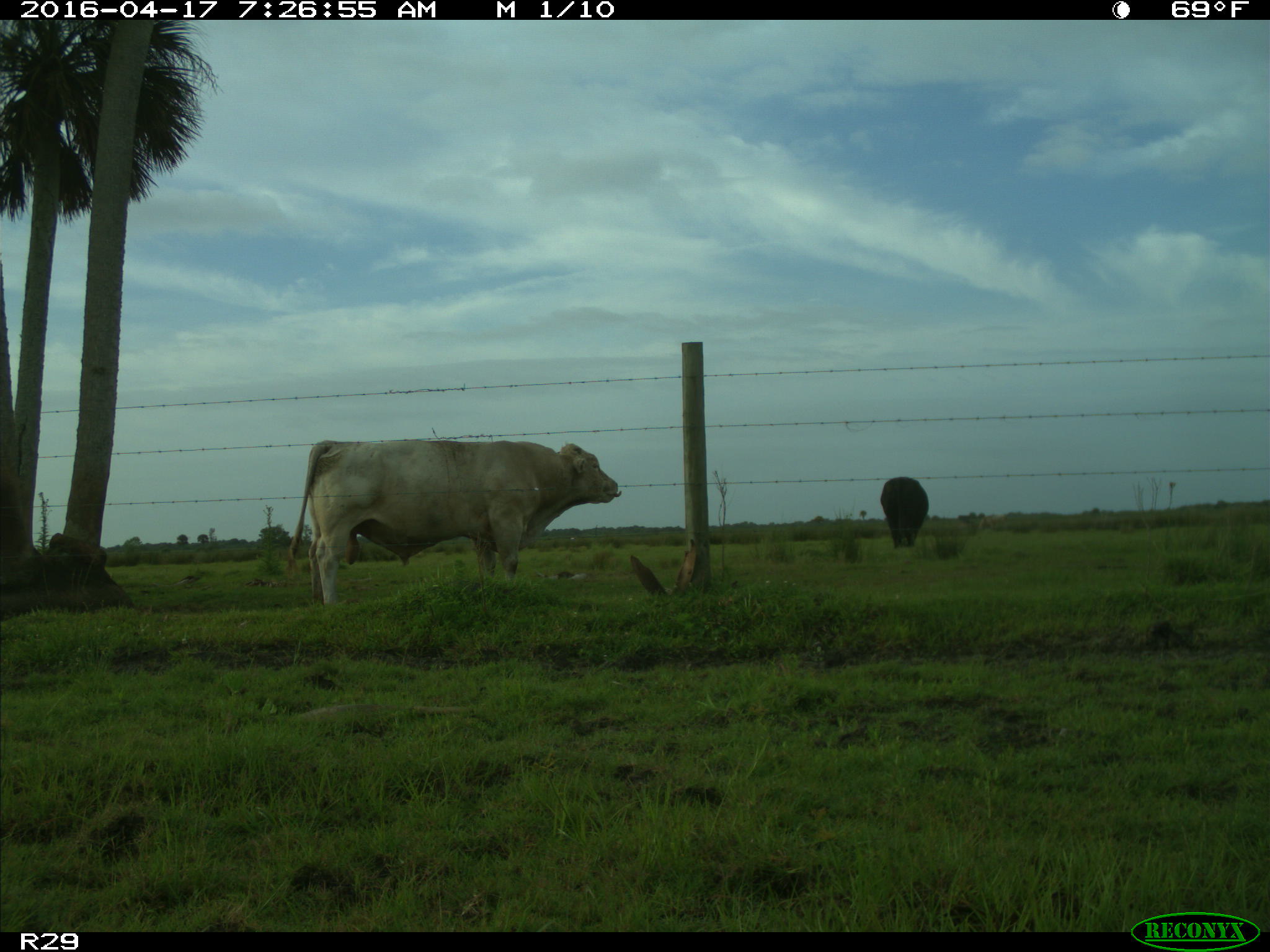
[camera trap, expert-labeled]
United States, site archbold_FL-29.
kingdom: Animalia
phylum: Chordata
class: Mammalia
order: Artiodactyla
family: Bovidae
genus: Bos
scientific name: Bos taurus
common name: domestic cow